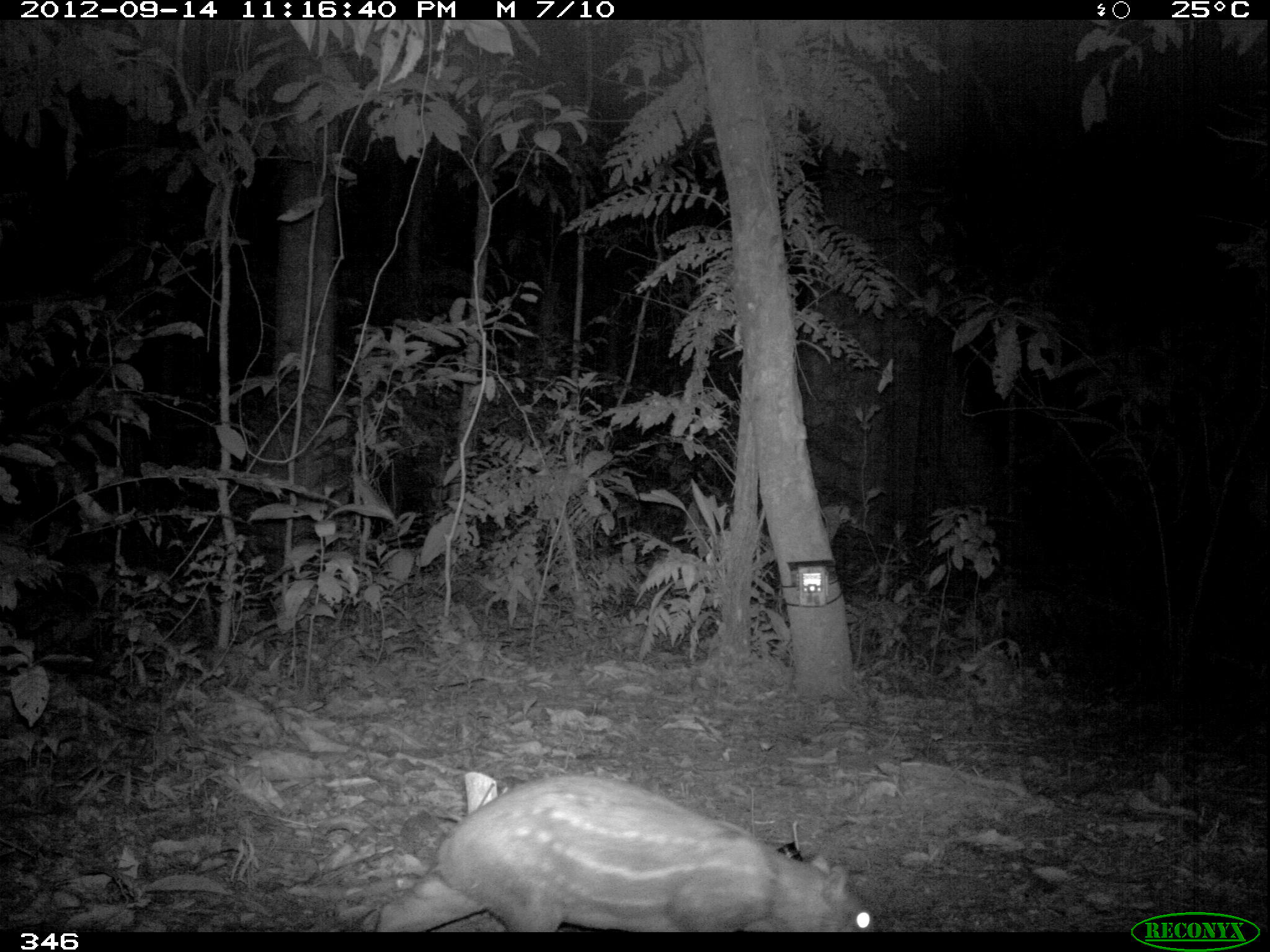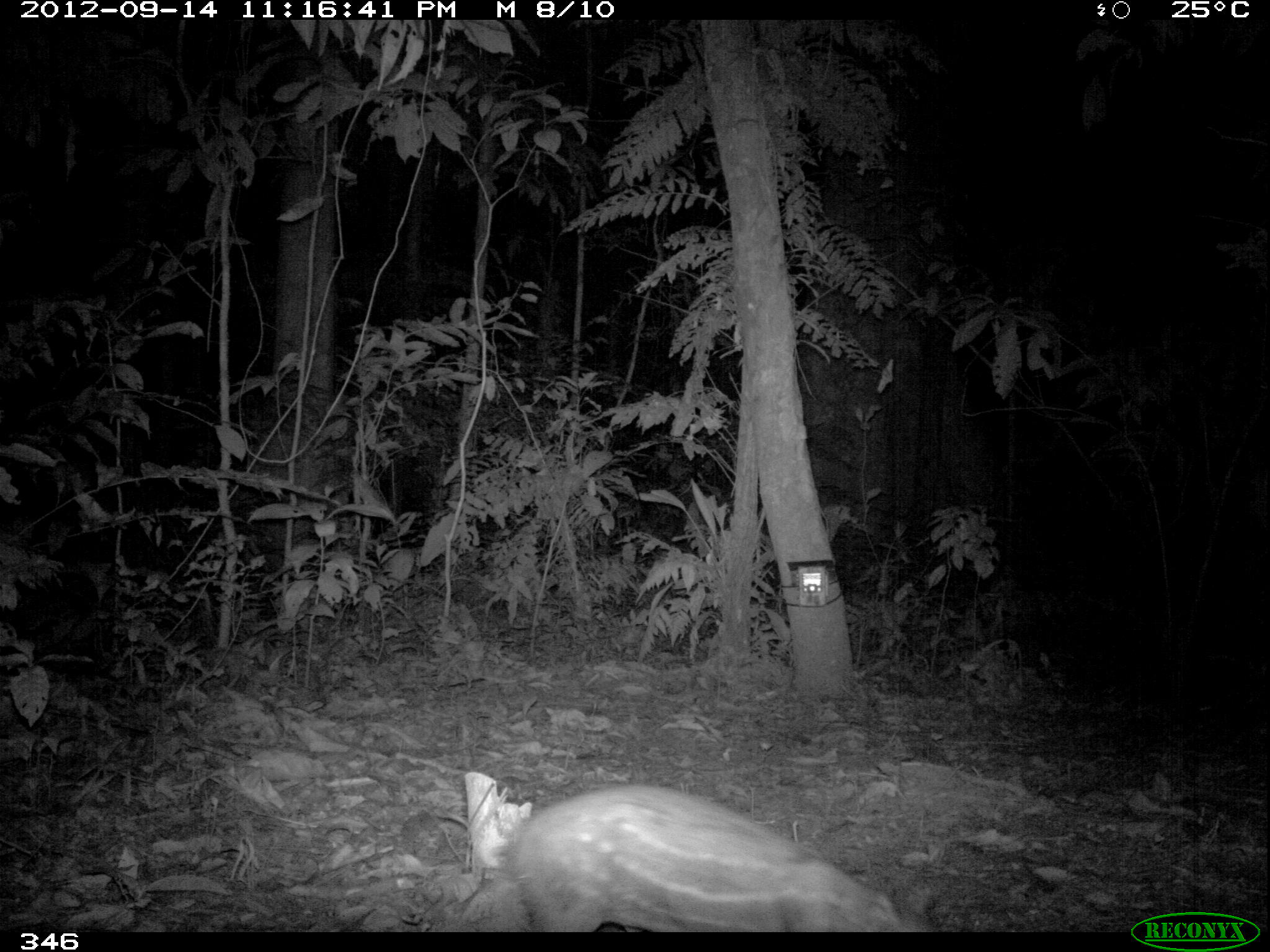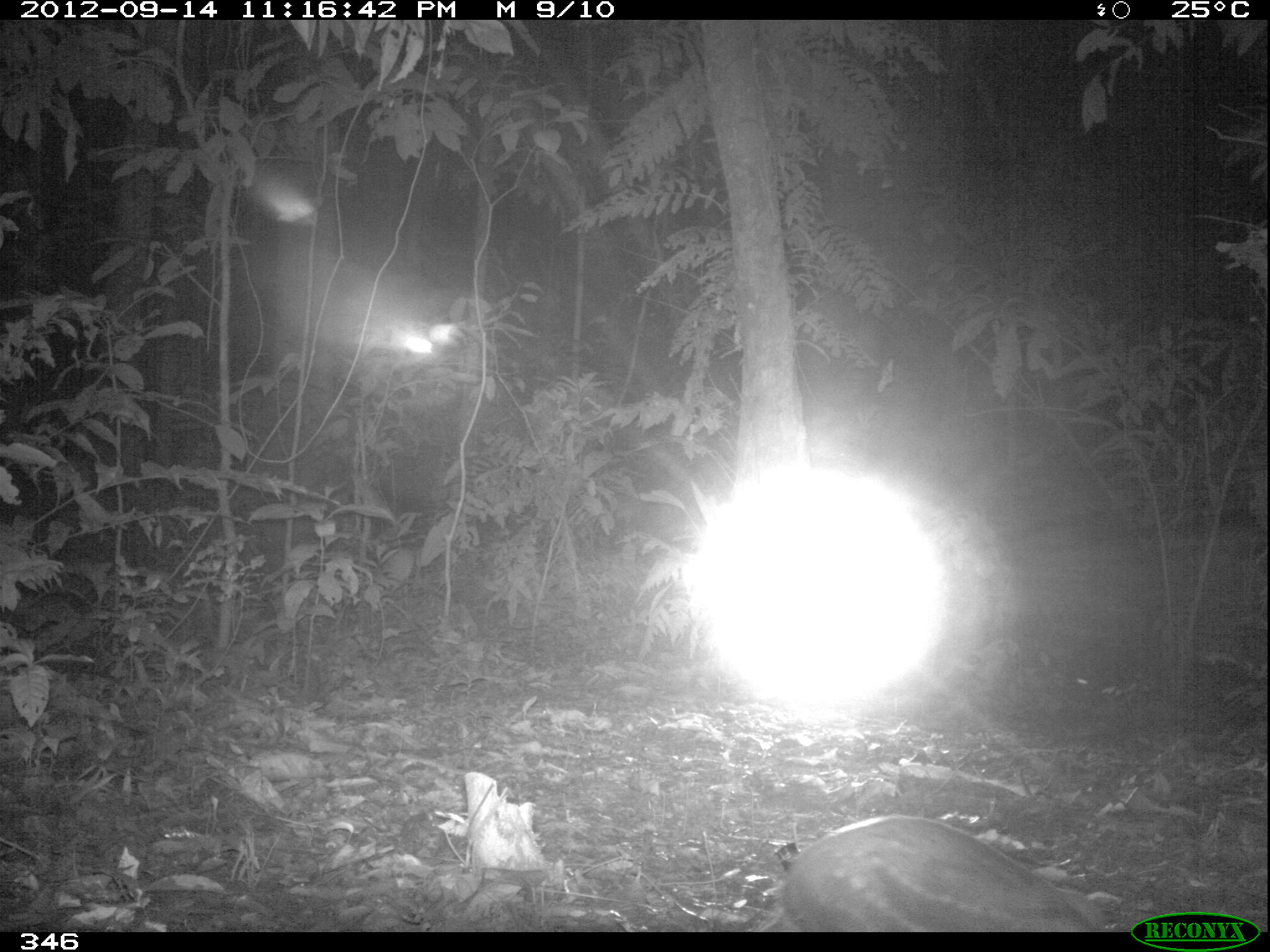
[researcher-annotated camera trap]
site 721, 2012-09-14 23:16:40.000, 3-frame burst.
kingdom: Animalia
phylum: Chordata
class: Mammalia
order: Rodentia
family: Cuniculidae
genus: Cuniculus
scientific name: Cuniculus paca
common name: spotted paca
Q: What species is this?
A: Cuniculus paca (spotted paca).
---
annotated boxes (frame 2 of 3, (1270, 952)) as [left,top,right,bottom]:
cuniculus paca: [453,784,907,932]